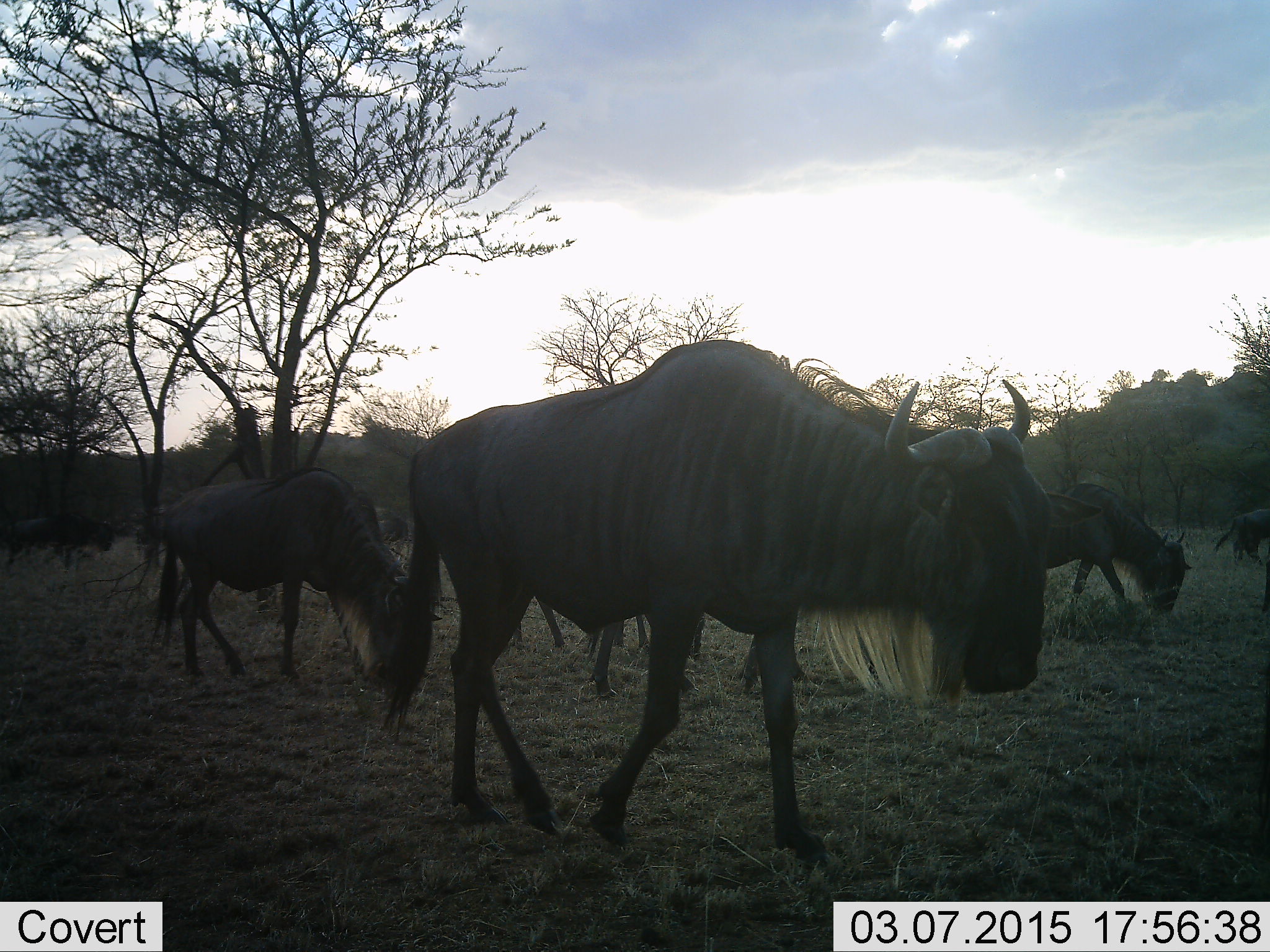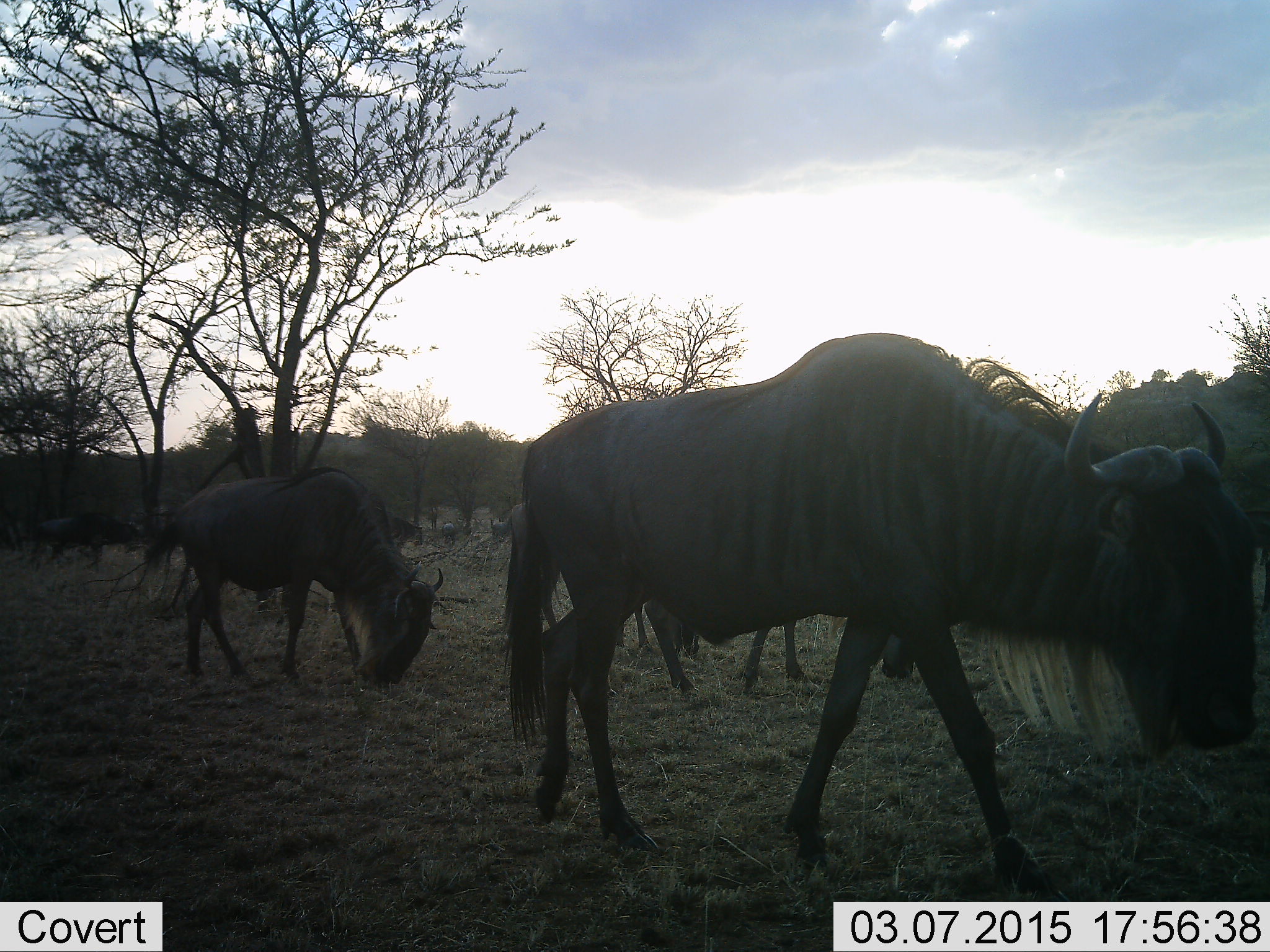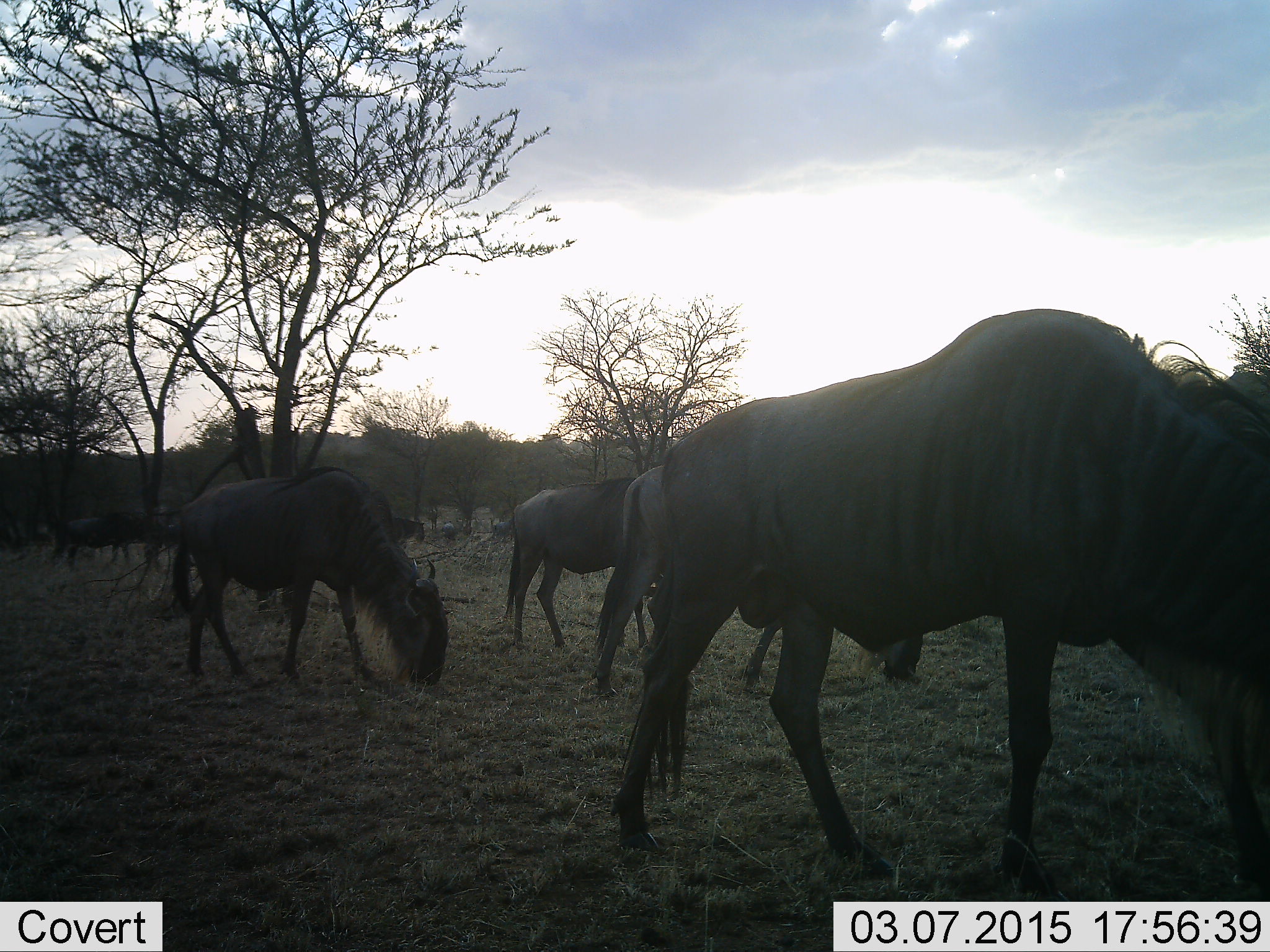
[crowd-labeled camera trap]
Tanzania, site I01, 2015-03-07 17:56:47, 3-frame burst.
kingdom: Animalia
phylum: Chordata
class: Mammalia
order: Artiodactyla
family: Bovidae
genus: Connochaetes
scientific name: Connochaetes taurinus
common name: blue wildebeest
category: wildebeest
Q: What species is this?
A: Wildebeest (blue wildebeest) (Connochaetes taurinus).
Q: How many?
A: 8.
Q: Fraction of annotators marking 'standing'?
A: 10%.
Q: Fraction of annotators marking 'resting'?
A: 0%.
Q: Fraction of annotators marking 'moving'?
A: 90%.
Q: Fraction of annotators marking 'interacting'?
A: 0%.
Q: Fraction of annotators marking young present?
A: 0%.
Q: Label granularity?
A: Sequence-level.